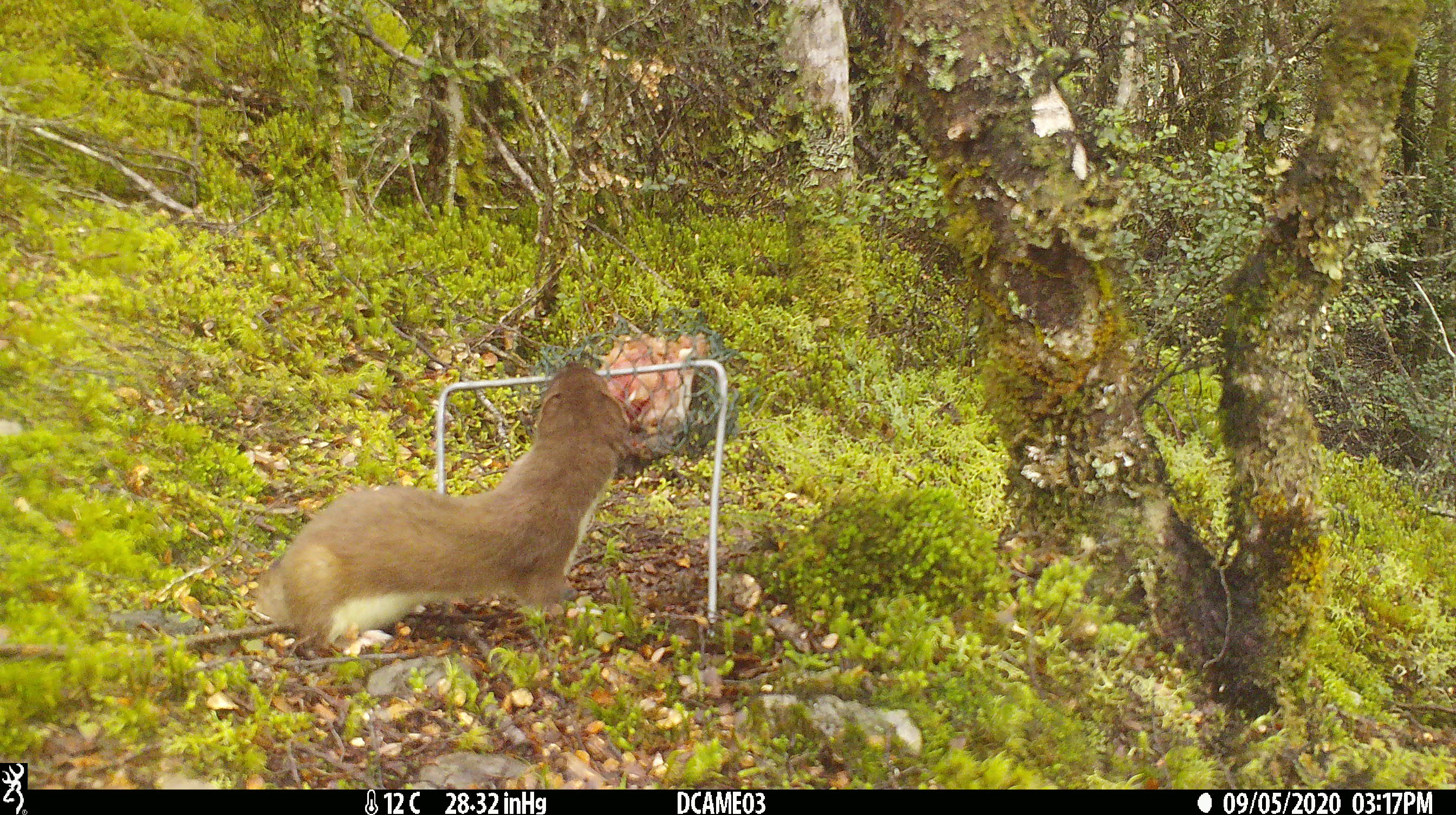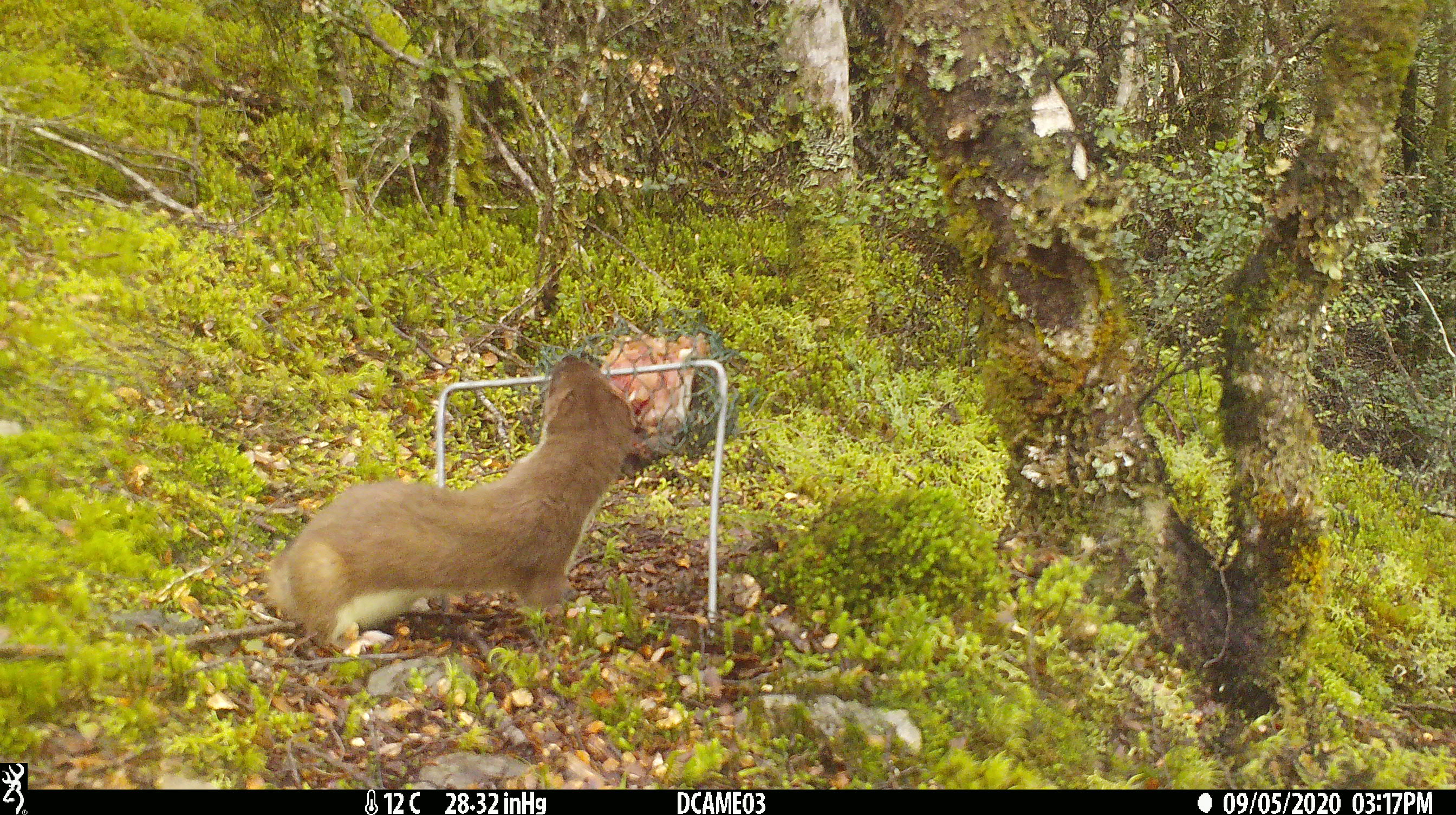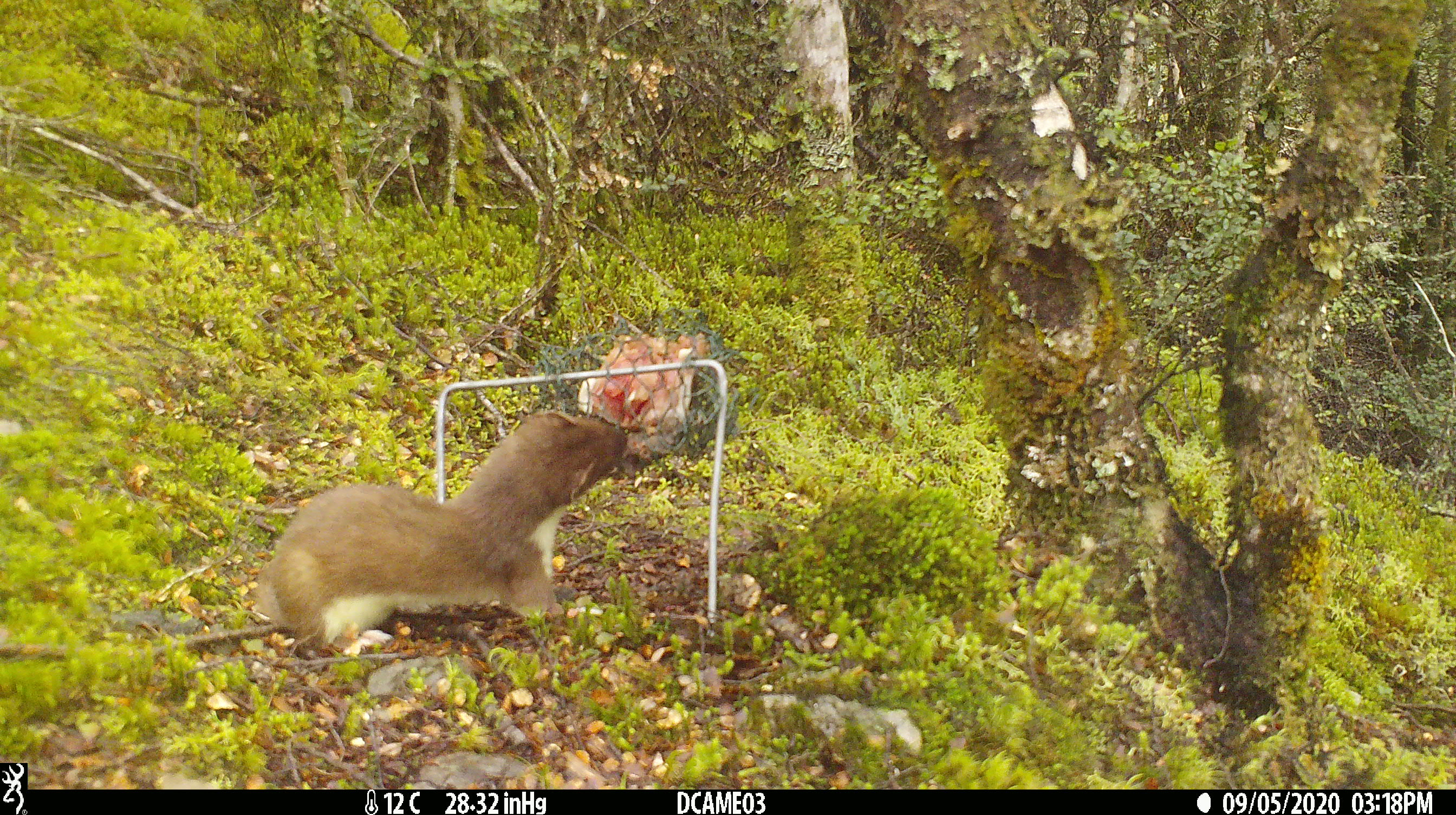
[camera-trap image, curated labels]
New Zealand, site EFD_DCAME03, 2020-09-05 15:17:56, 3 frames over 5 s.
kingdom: Animalia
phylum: Chordata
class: Mammalia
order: Carnivora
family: Mustelidae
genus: Mustela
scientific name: Mustela erminea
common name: stoat